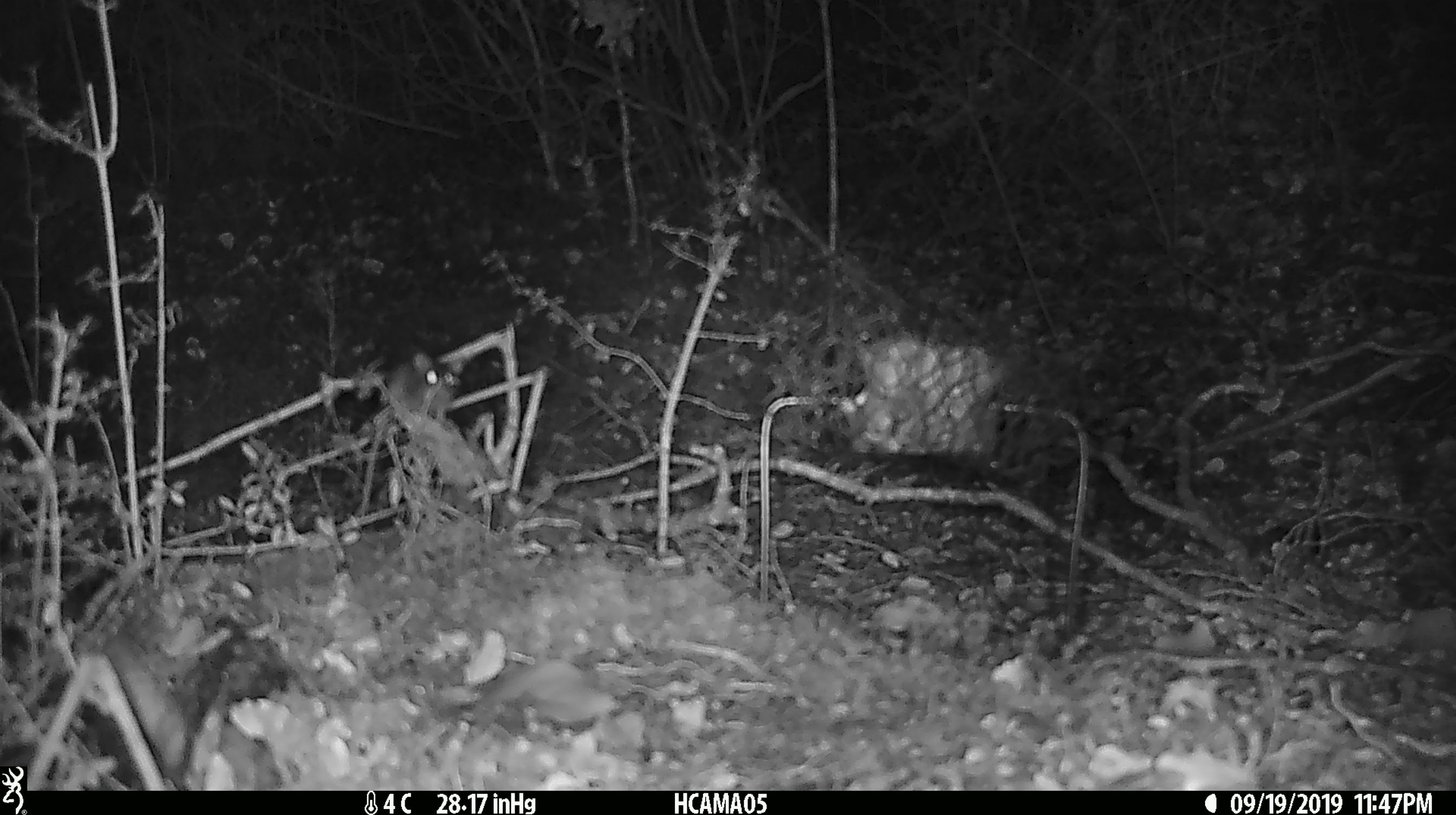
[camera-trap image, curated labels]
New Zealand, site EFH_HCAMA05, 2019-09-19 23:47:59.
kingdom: Animalia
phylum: Chordata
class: Mammalia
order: Rodentia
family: Muridae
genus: Mus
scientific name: Mus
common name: mouse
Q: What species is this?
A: Mouse (Mus).